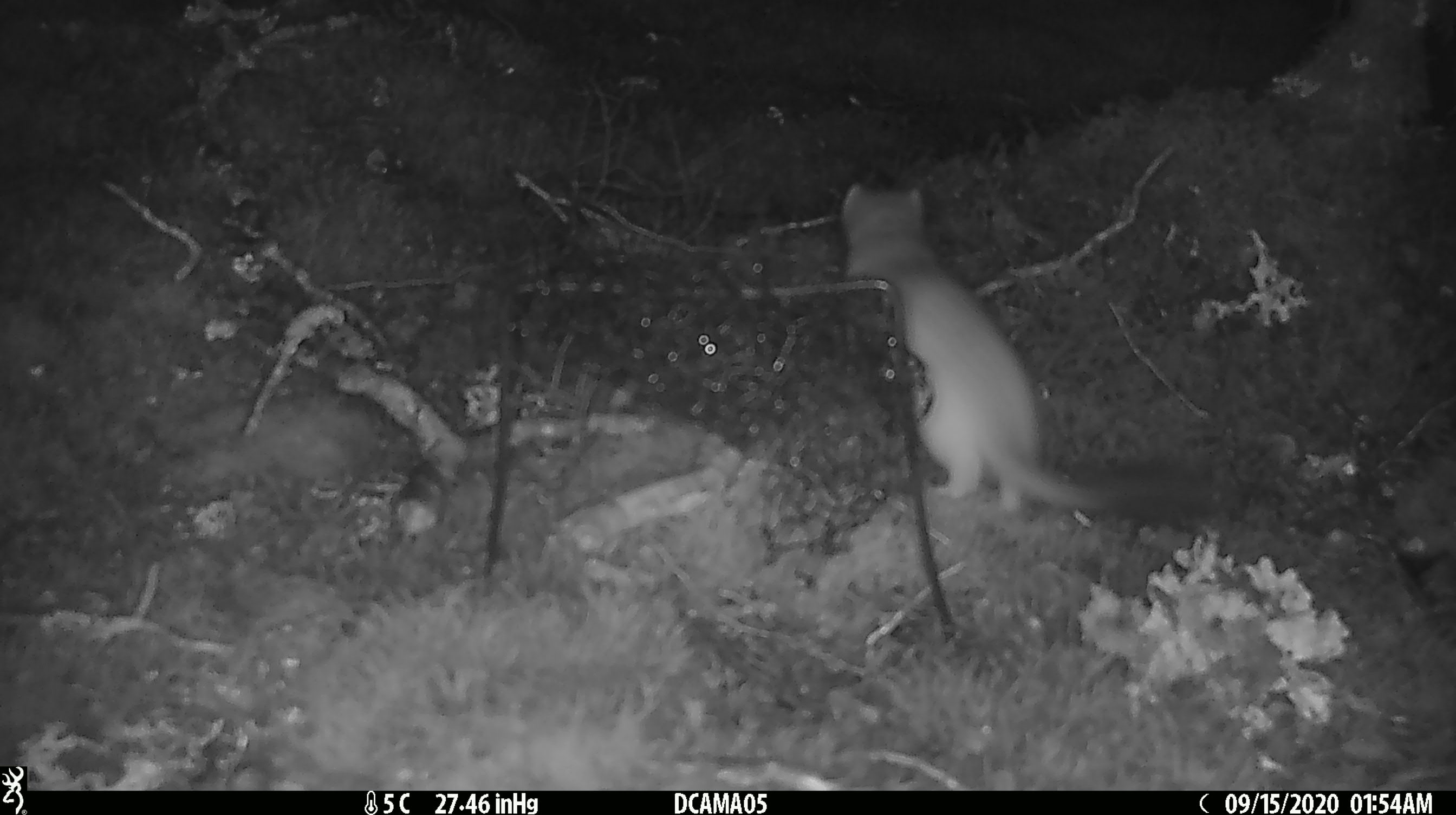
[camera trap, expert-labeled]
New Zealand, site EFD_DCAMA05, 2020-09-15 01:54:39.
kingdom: Animalia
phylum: Chordata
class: Mammalia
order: Carnivora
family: Mustelidae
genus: Mustela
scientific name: Mustela erminea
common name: stoat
Stoat (Mustela erminea).